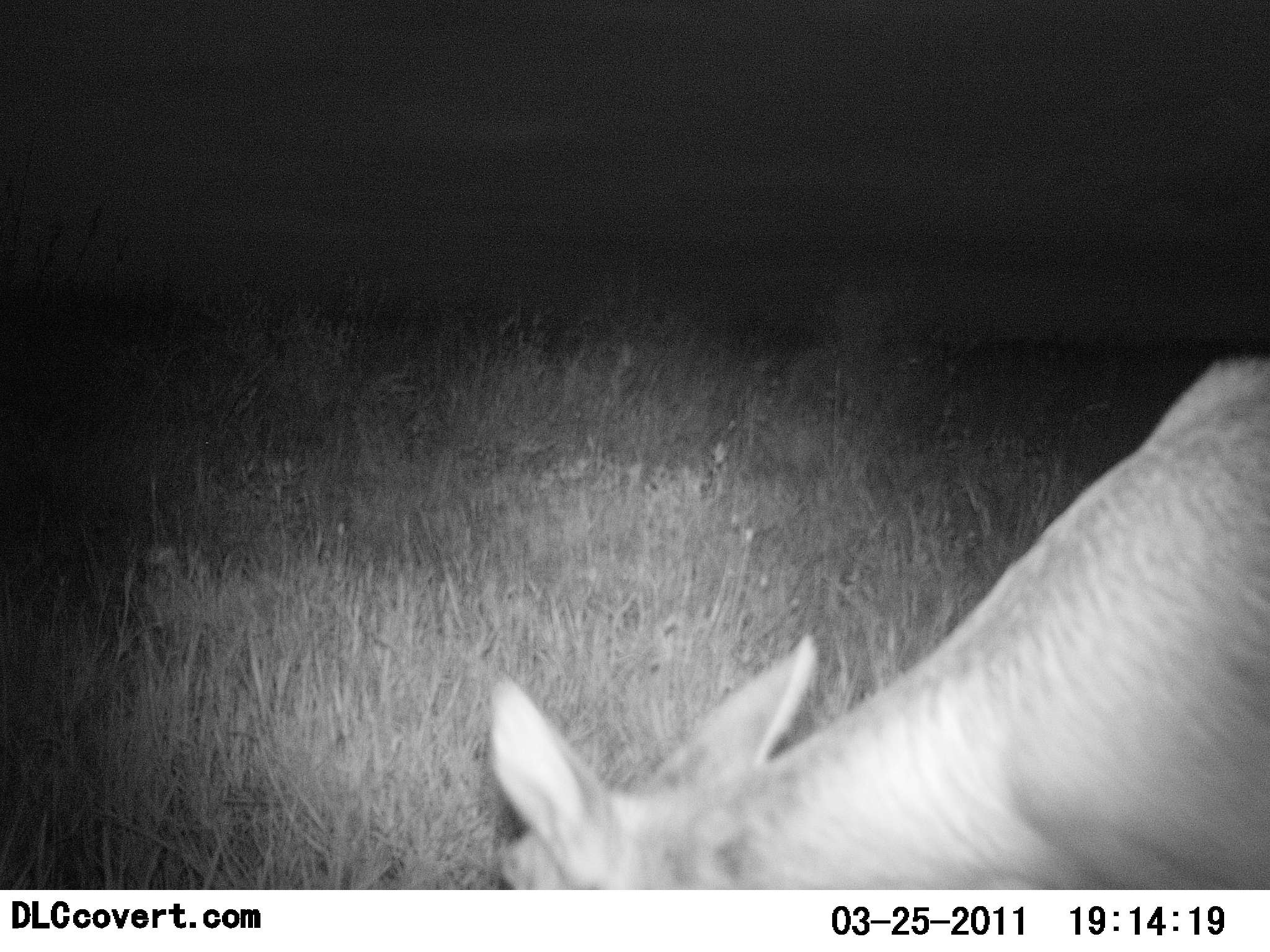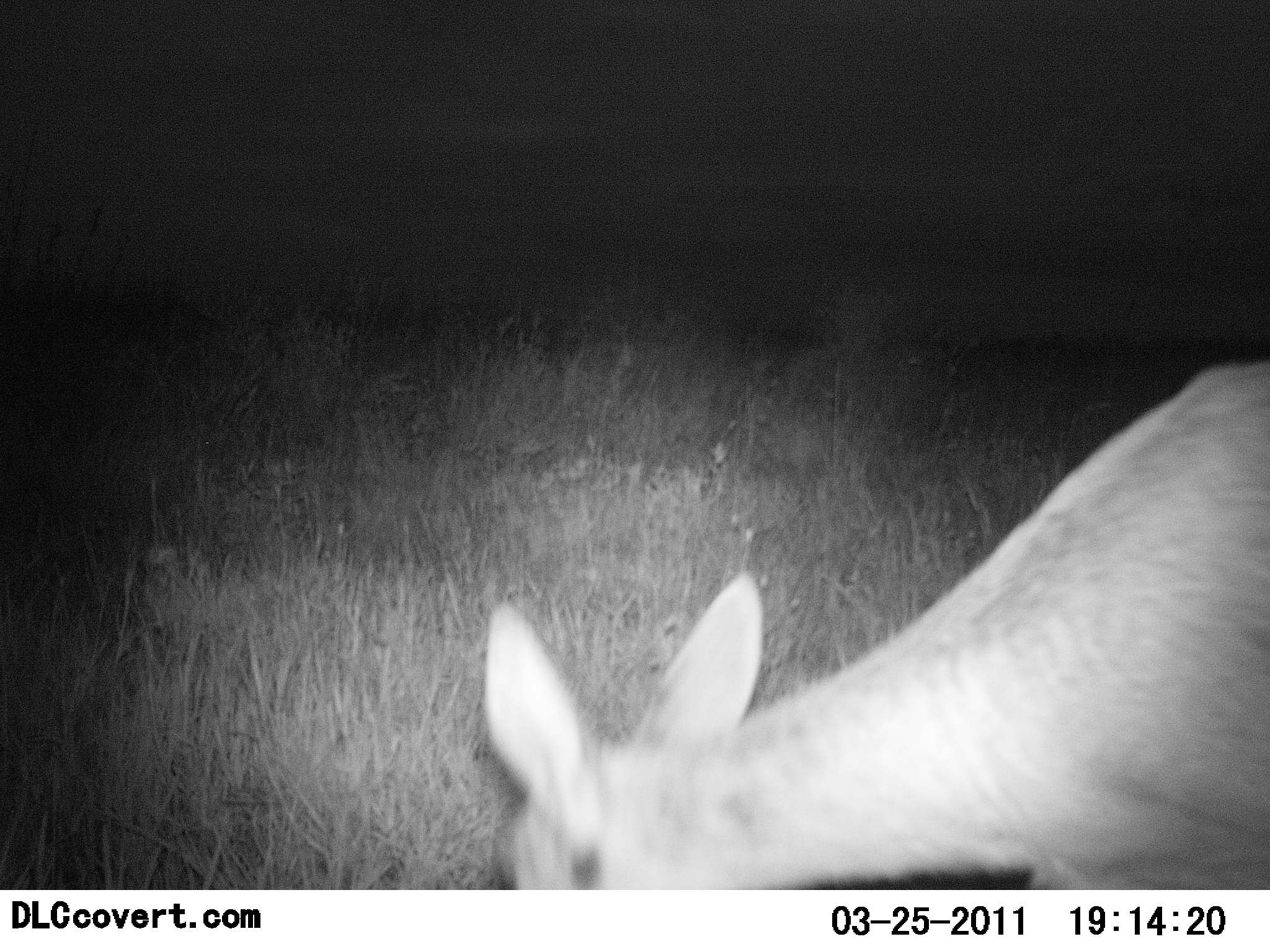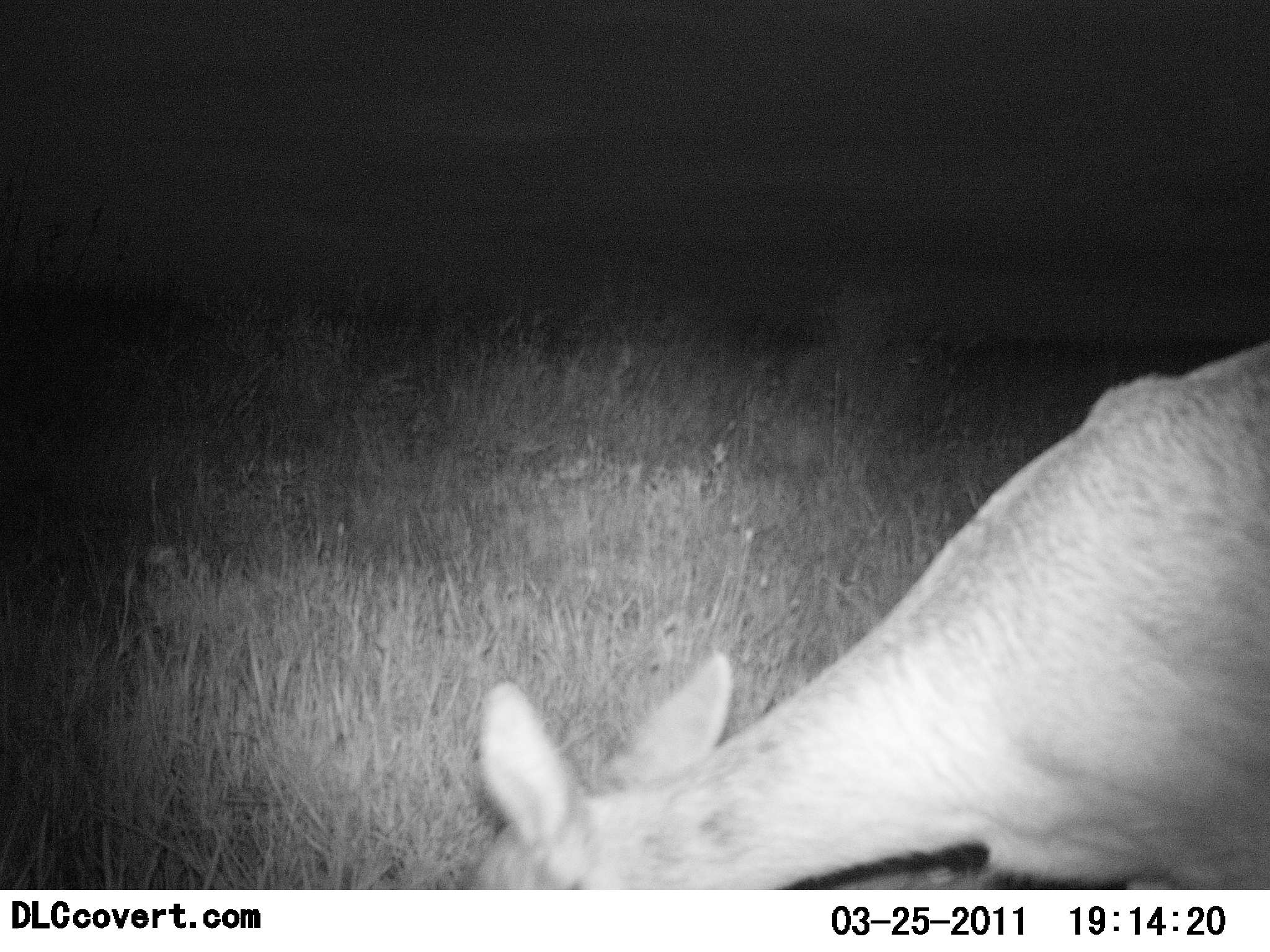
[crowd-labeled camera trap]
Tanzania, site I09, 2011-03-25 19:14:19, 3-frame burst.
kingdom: Animalia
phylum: Chordata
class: Mammalia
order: Artiodactyla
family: Bovidae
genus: Redunca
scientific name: Redunca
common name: reedbuck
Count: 1.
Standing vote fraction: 20%.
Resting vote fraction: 0%.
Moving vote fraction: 0%.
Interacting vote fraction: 0%.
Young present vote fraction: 0%.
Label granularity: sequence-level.